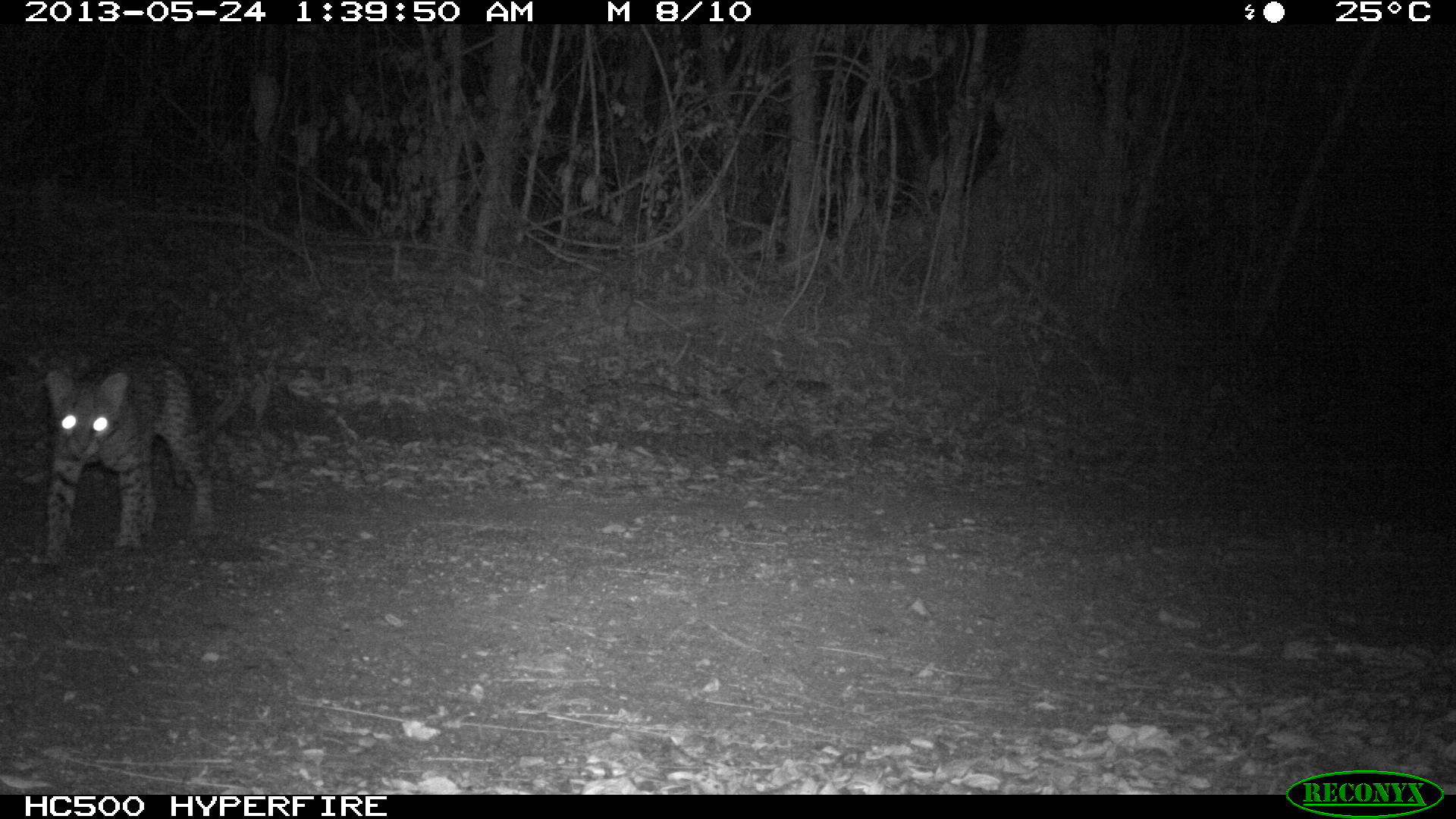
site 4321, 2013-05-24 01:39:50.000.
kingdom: Animalia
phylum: Chordata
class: Mammalia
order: Carnivora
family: Felidae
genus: Leopardus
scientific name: Leopardus pardalis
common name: ocelot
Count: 1.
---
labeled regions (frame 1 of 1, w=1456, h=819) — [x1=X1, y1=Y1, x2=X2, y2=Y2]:
leopardus pardalis: [x1=35, y1=349, x2=214, y2=561]